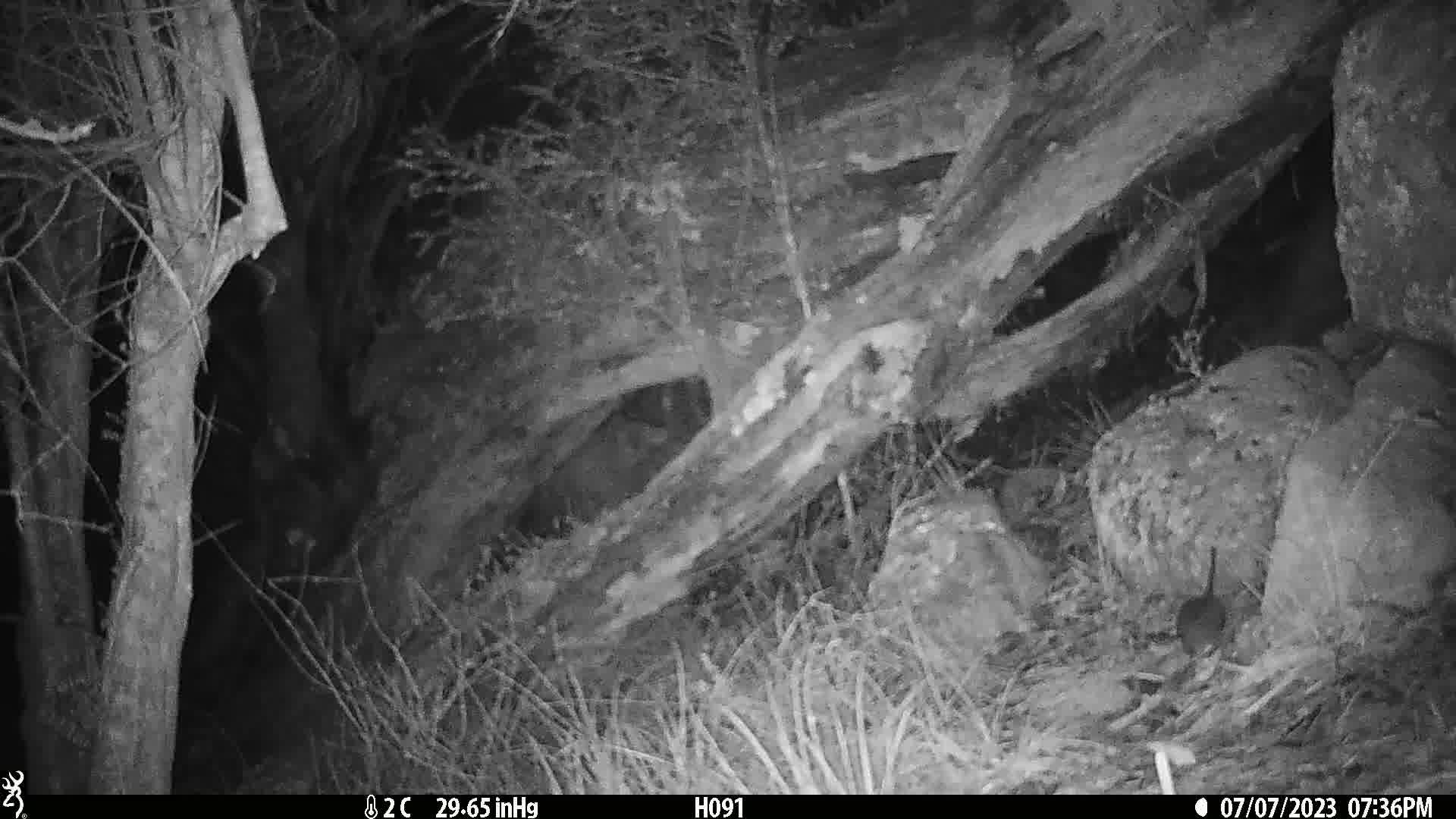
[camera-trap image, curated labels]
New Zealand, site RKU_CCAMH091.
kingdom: Animalia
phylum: Chordata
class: Mammalia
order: Rodentia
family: Muridae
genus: Rattus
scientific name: Rattus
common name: rat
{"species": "rat (Rattus)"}